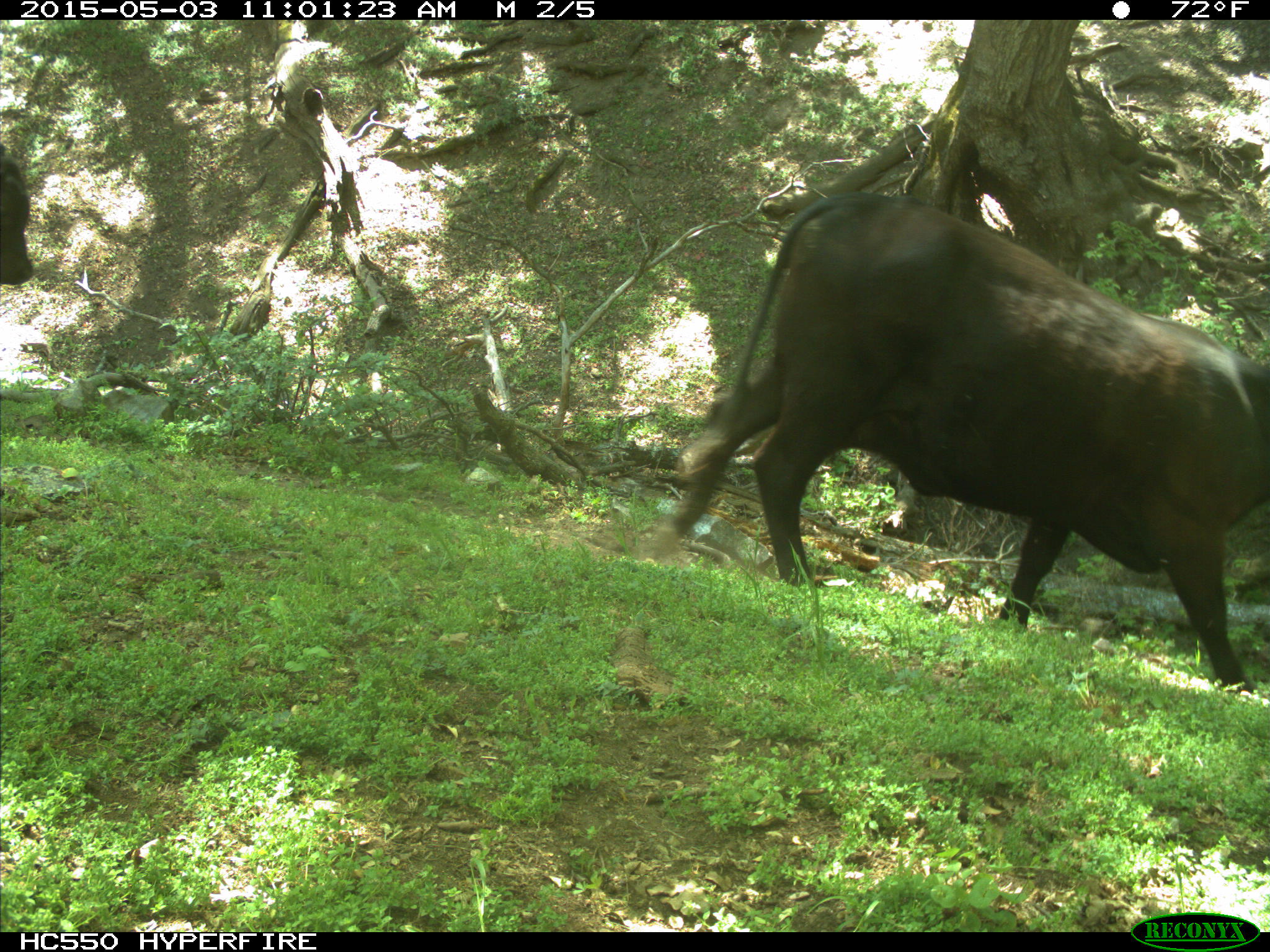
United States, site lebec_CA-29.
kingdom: Animalia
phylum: Chordata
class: Mammalia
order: Artiodactyla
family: Bovidae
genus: Bos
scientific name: Bos taurus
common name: domestic cow